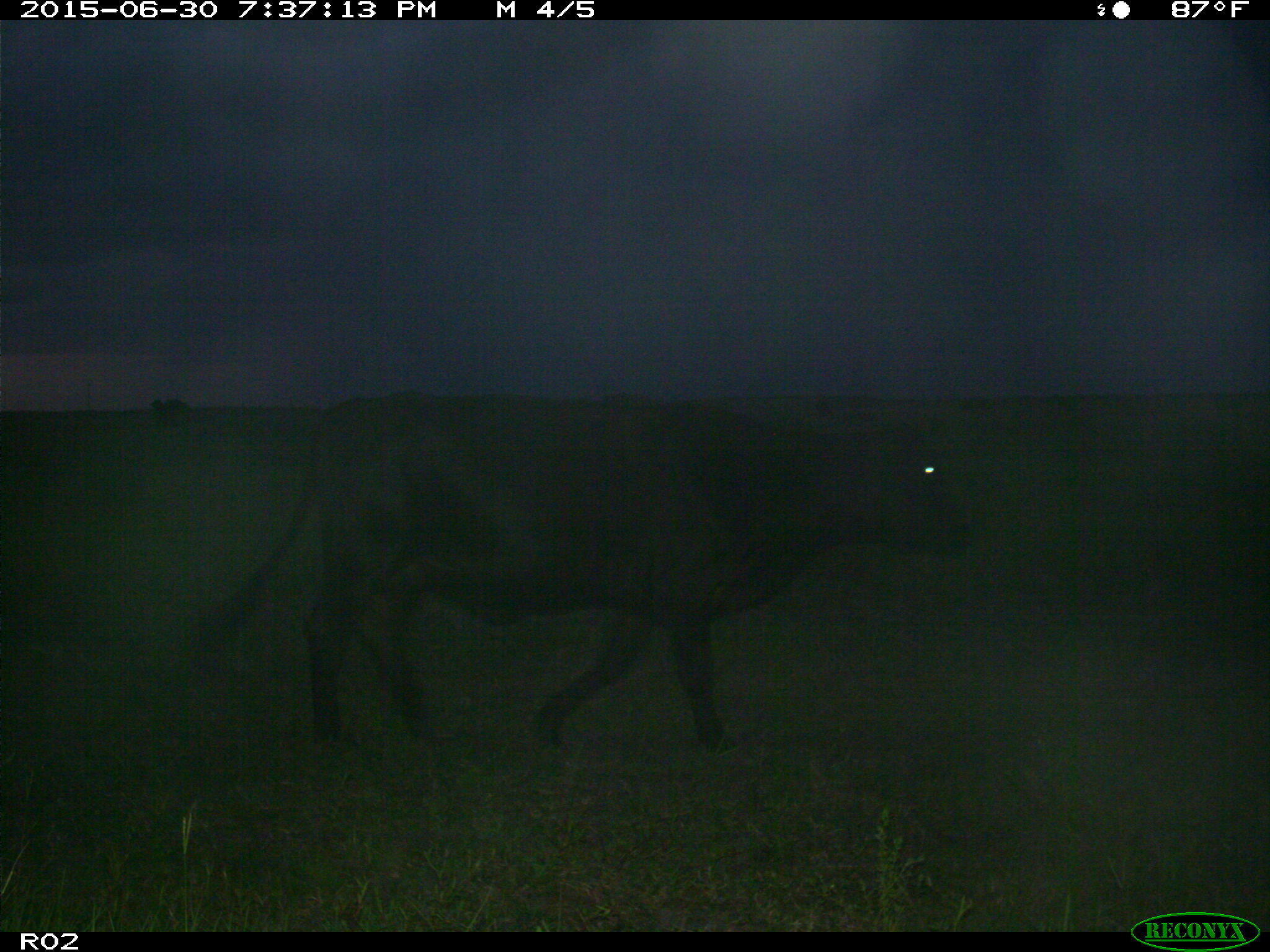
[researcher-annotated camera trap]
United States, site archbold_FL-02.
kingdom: Animalia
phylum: Chordata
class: Mammalia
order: Artiodactyla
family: Bovidae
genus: Bos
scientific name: Bos taurus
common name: domestic cow